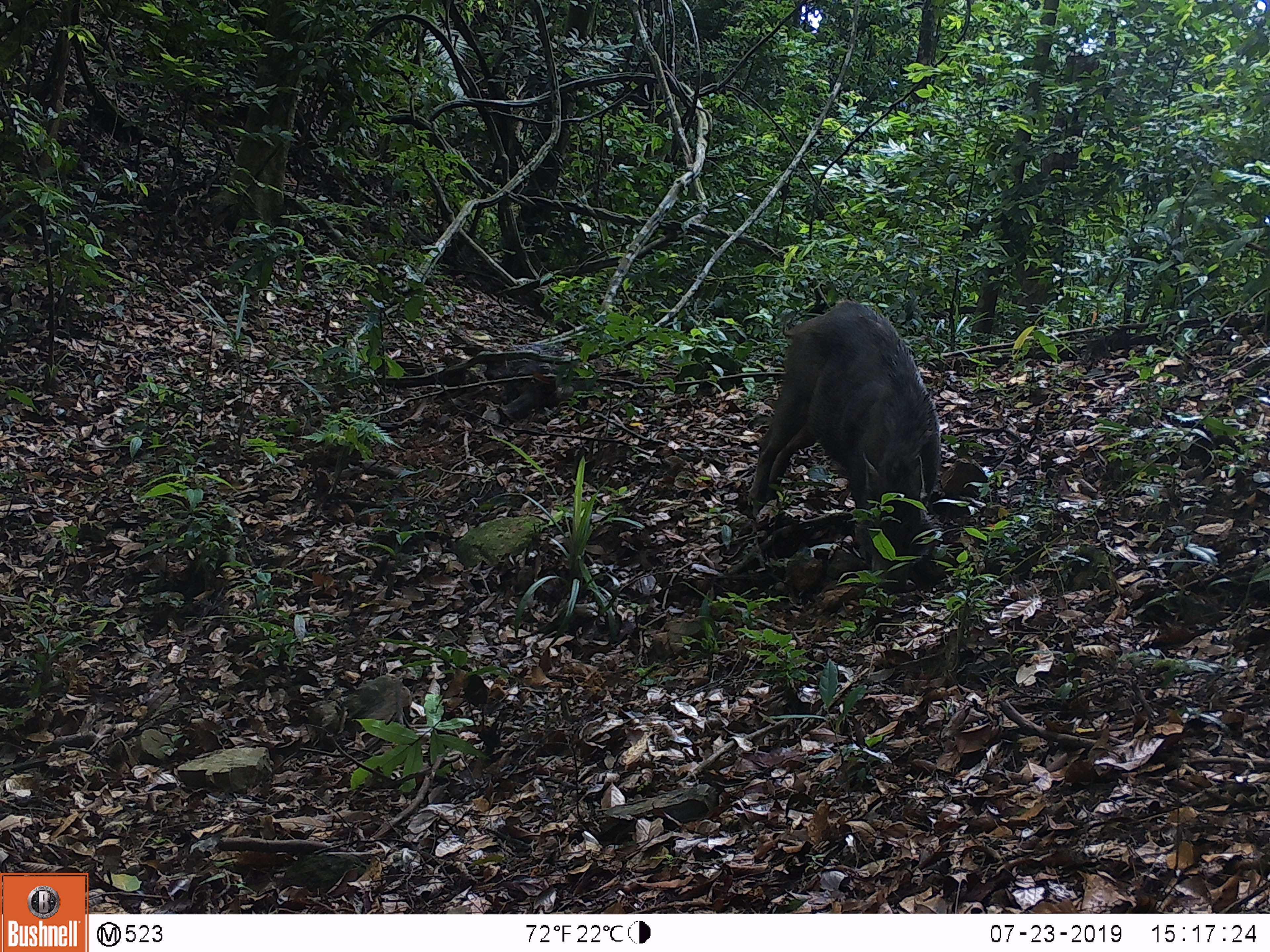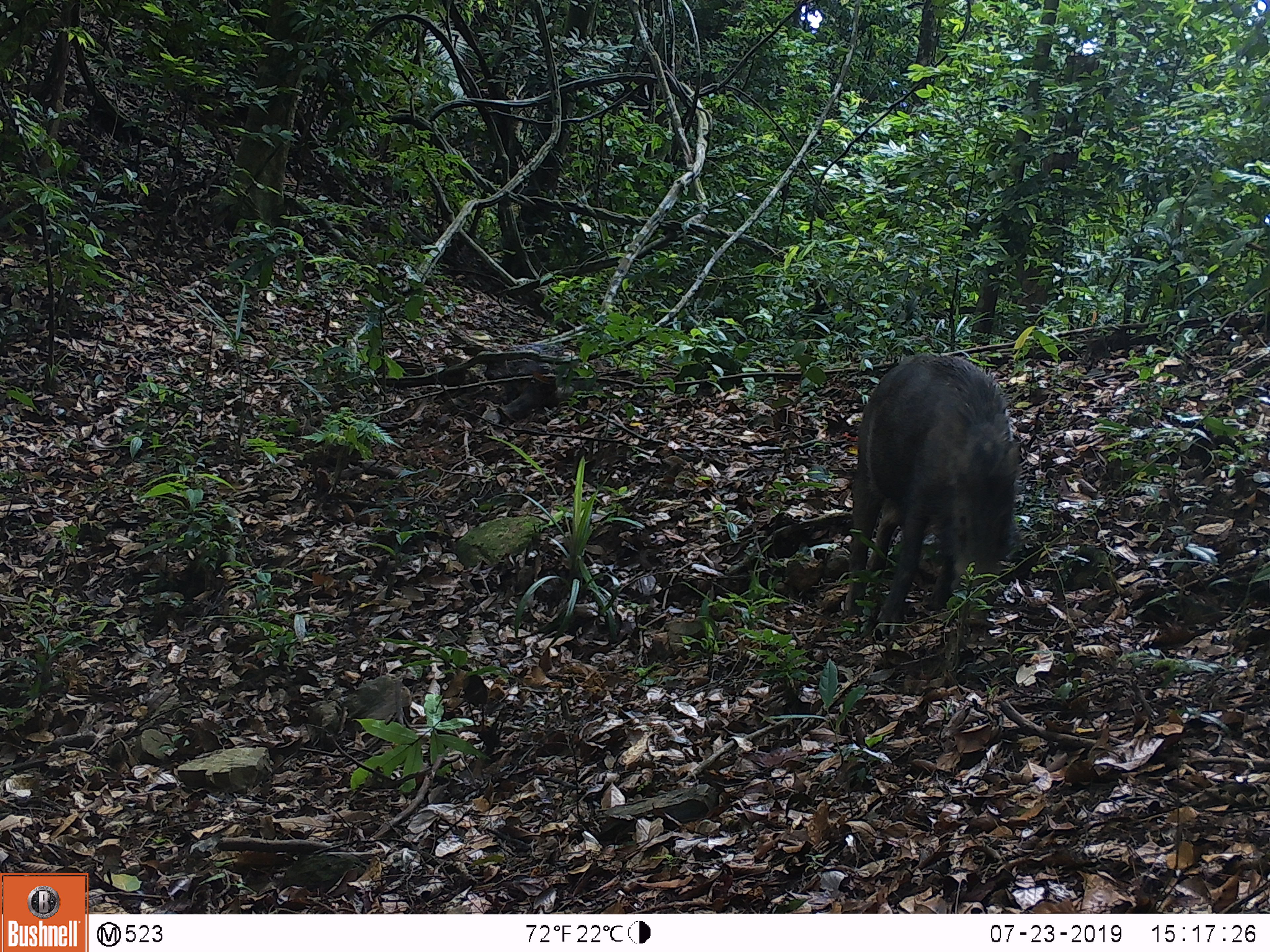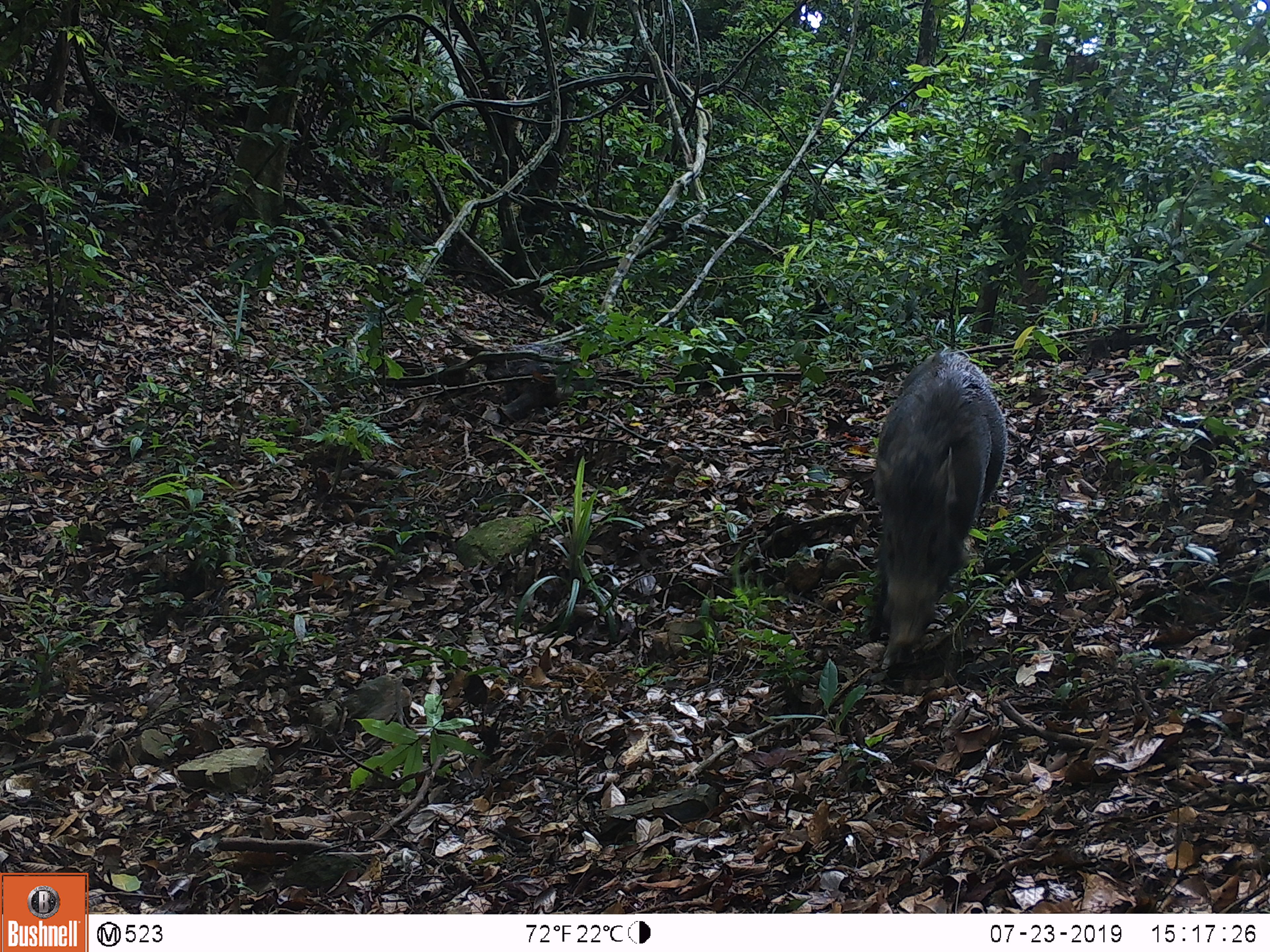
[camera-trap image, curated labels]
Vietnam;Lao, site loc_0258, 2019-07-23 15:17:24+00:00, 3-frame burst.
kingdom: Animalia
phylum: Chordata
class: Mammalia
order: Artiodactyla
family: Suidae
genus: Sus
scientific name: Sus scrofa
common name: eurasian wild pig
Eurasian wild pig (Sus scrofa). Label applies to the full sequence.